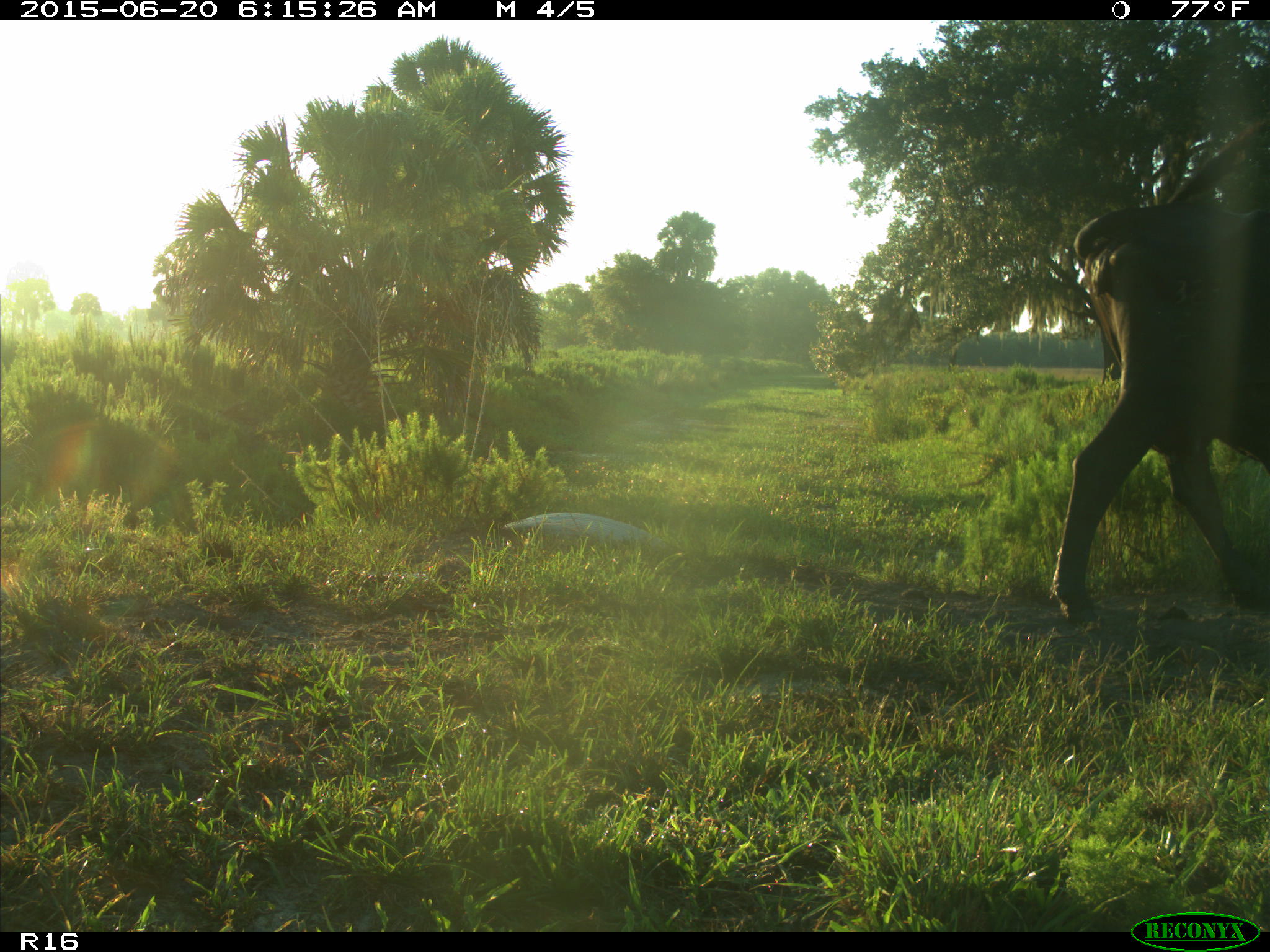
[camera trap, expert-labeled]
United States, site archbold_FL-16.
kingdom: Animalia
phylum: Chordata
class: Mammalia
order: Artiodactyla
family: Bovidae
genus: Bos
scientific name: Bos taurus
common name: domestic cow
Bos taurus (domestic cow).